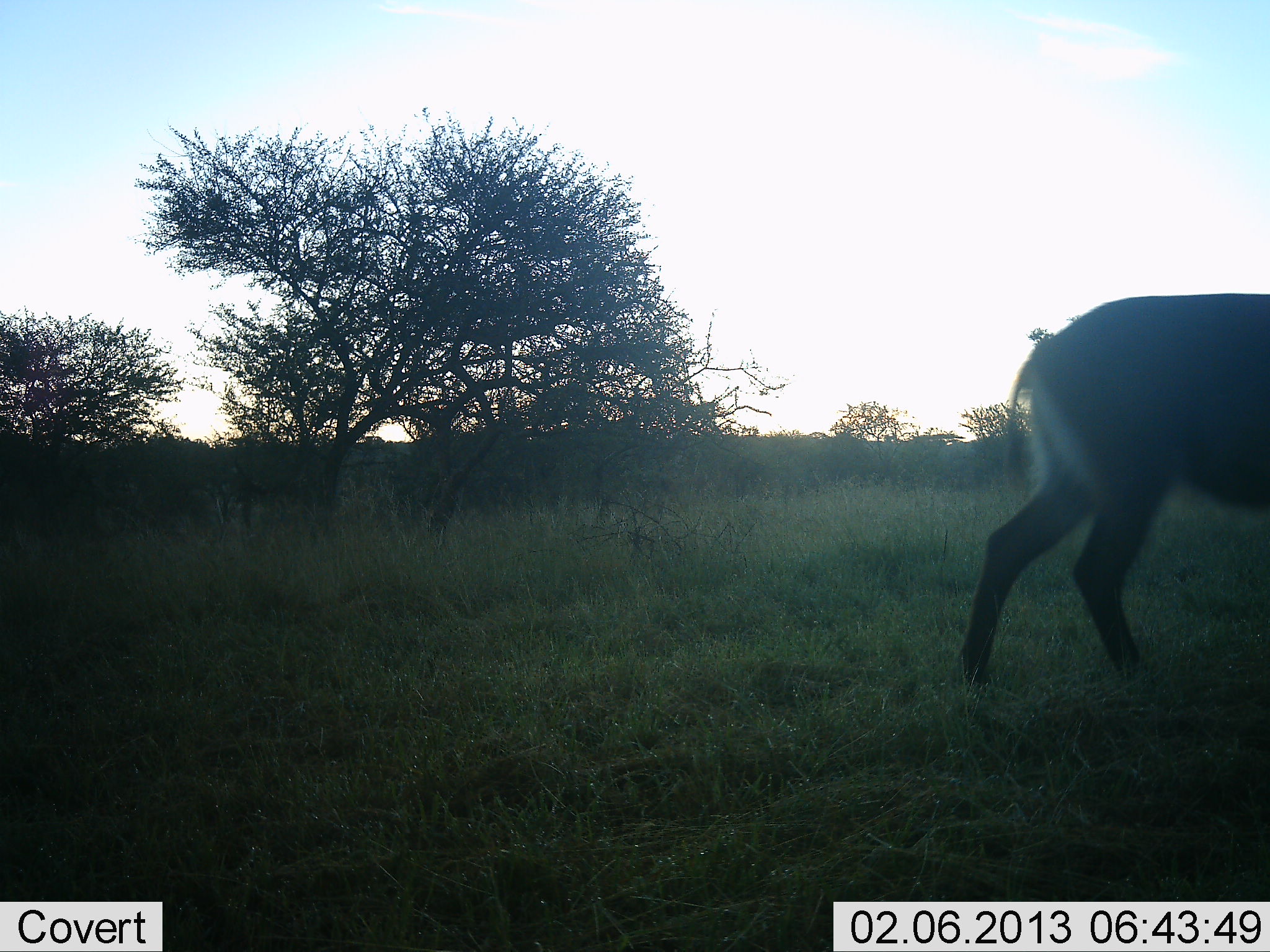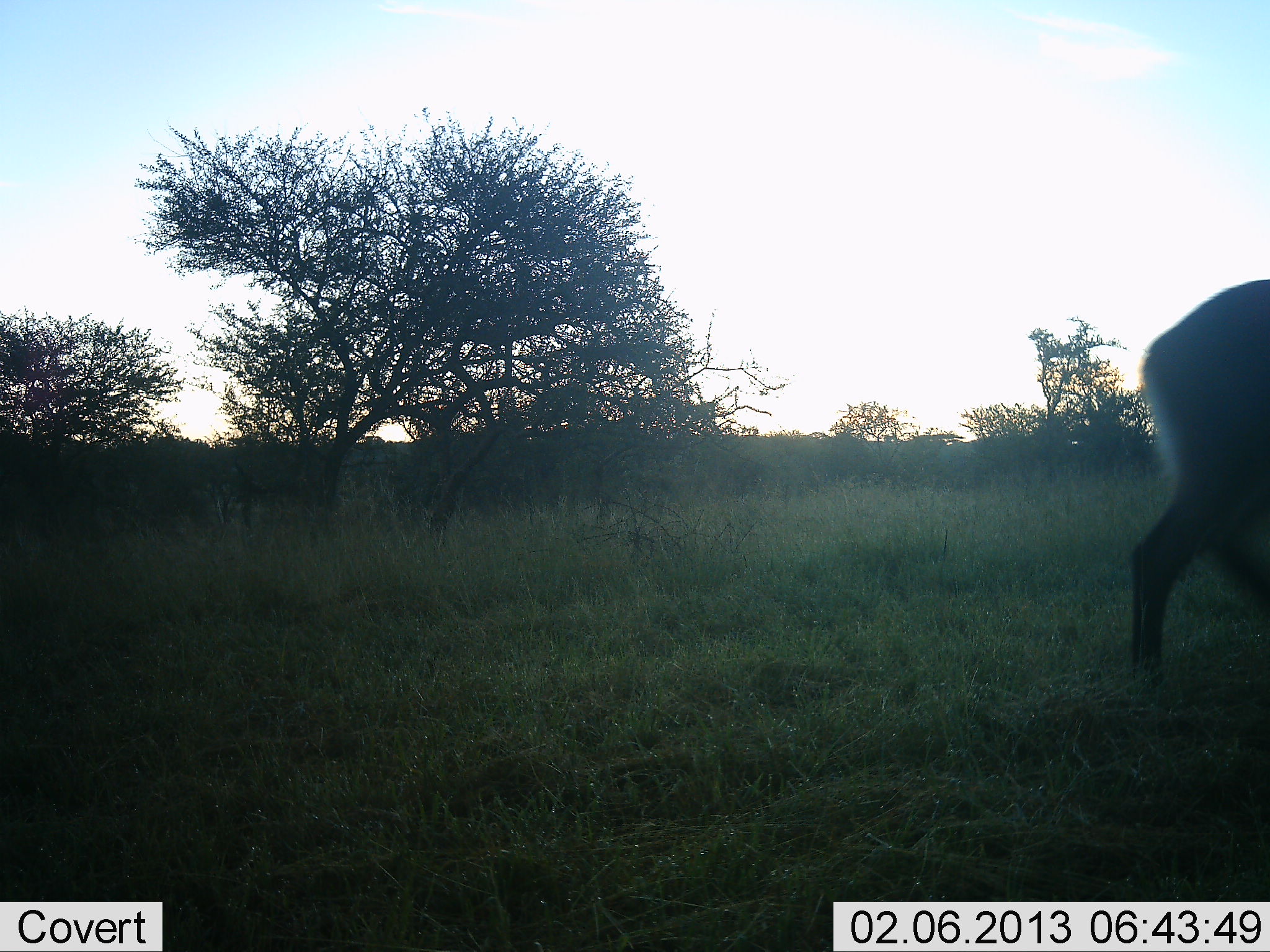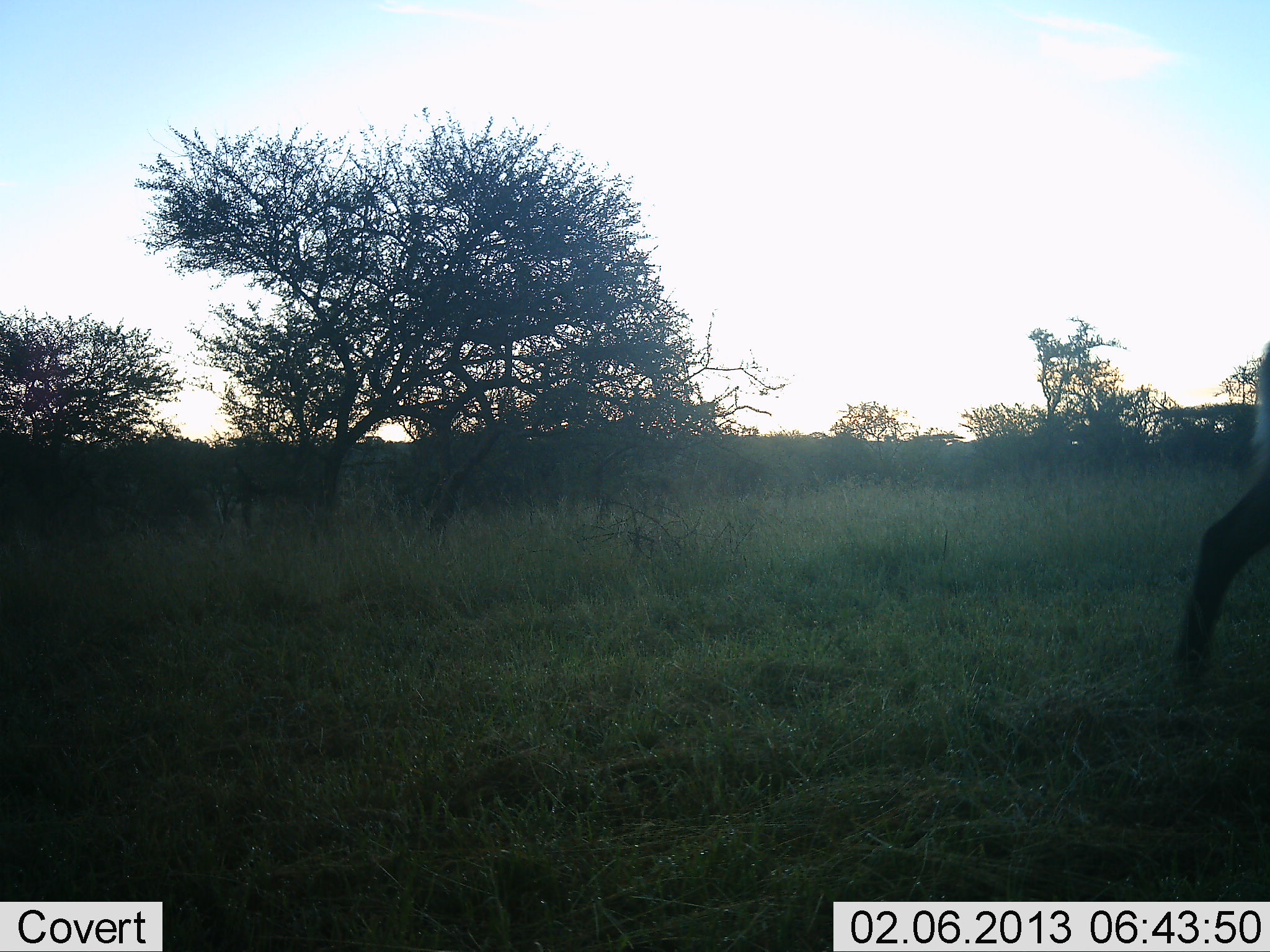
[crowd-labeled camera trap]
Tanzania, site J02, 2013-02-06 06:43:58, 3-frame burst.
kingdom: Animalia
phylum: Chordata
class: Mammalia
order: Artiodactyla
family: Bovidae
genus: Kobus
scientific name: Kobus ellipsiprymnus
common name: waterbuck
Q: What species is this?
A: Waterbuck (Kobus ellipsiprymnus).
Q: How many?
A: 1.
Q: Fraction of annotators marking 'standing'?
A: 0%.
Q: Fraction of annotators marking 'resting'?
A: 0%.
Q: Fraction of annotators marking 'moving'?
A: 100%.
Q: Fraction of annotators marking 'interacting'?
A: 0%.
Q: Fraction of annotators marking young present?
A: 0%.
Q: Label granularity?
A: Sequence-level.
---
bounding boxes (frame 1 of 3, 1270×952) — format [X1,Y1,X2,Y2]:
animal: [957,291,1270,693]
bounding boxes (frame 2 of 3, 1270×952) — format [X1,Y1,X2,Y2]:
animal: [1123,277,1270,689]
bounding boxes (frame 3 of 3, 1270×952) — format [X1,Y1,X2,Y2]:
animal: [1173,342,1270,694]